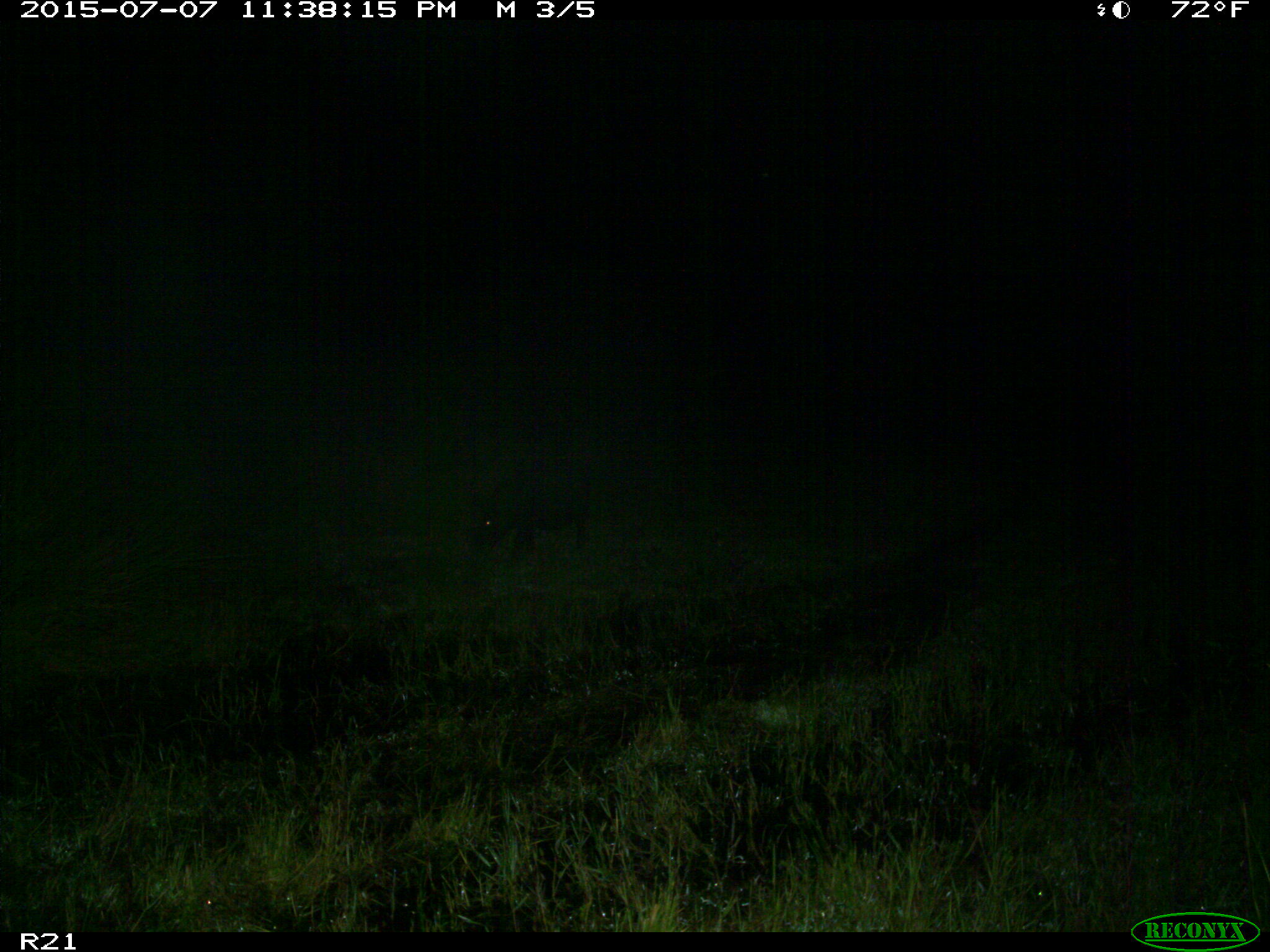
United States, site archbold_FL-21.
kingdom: Animalia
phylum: Chordata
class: Mammalia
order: Artiodactyla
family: Suidae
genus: Sus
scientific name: Sus scrofa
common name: wild boar